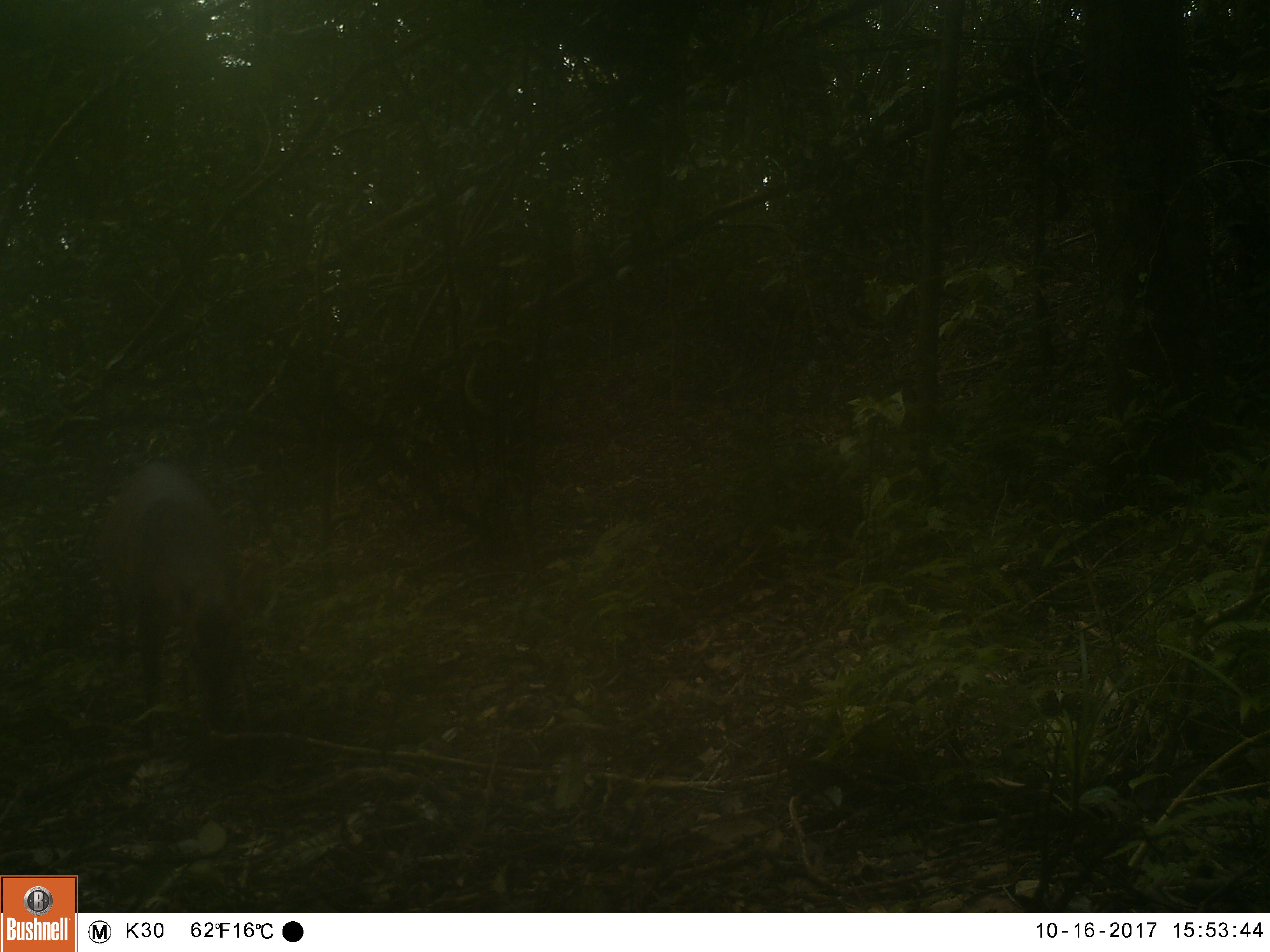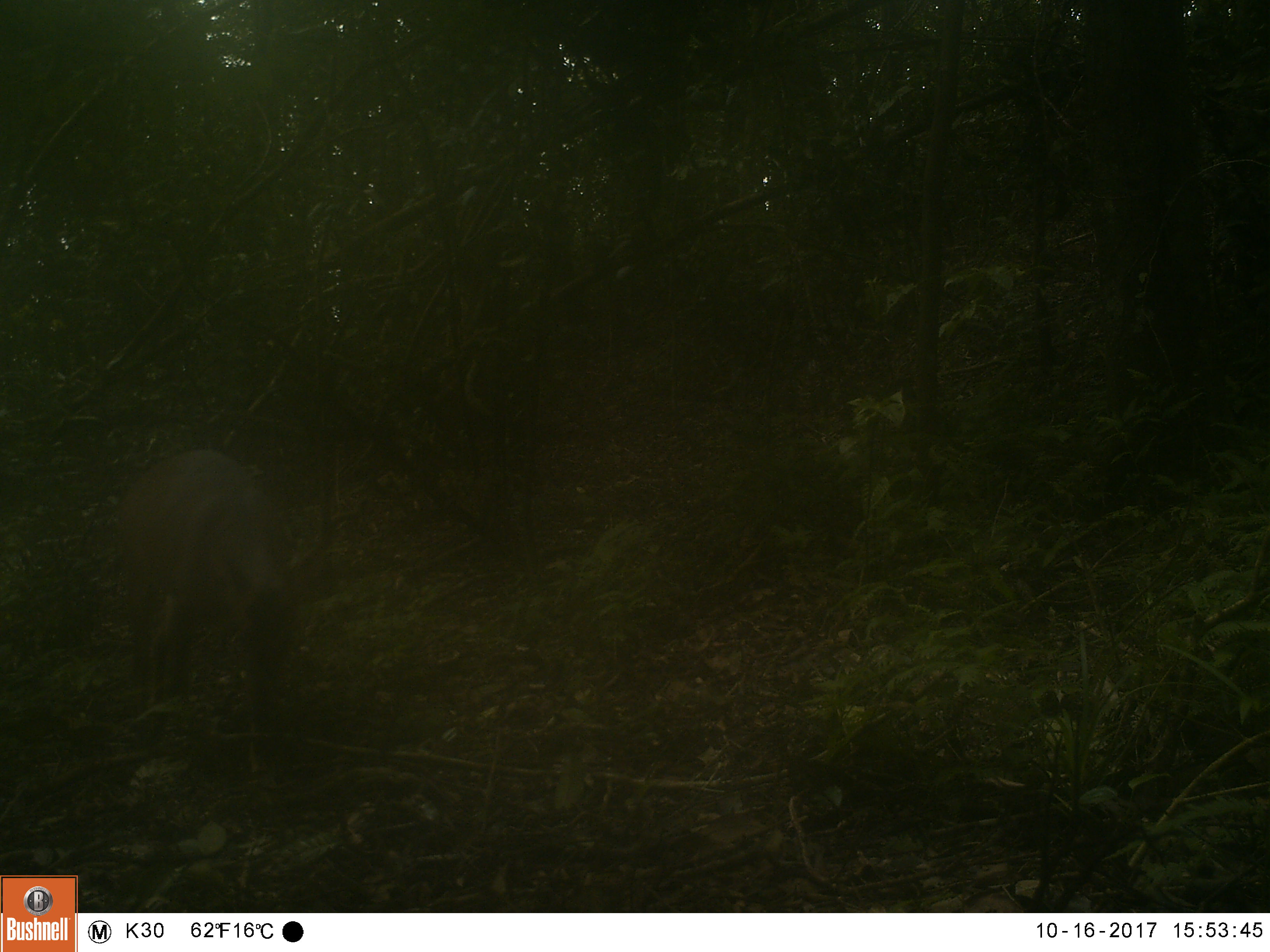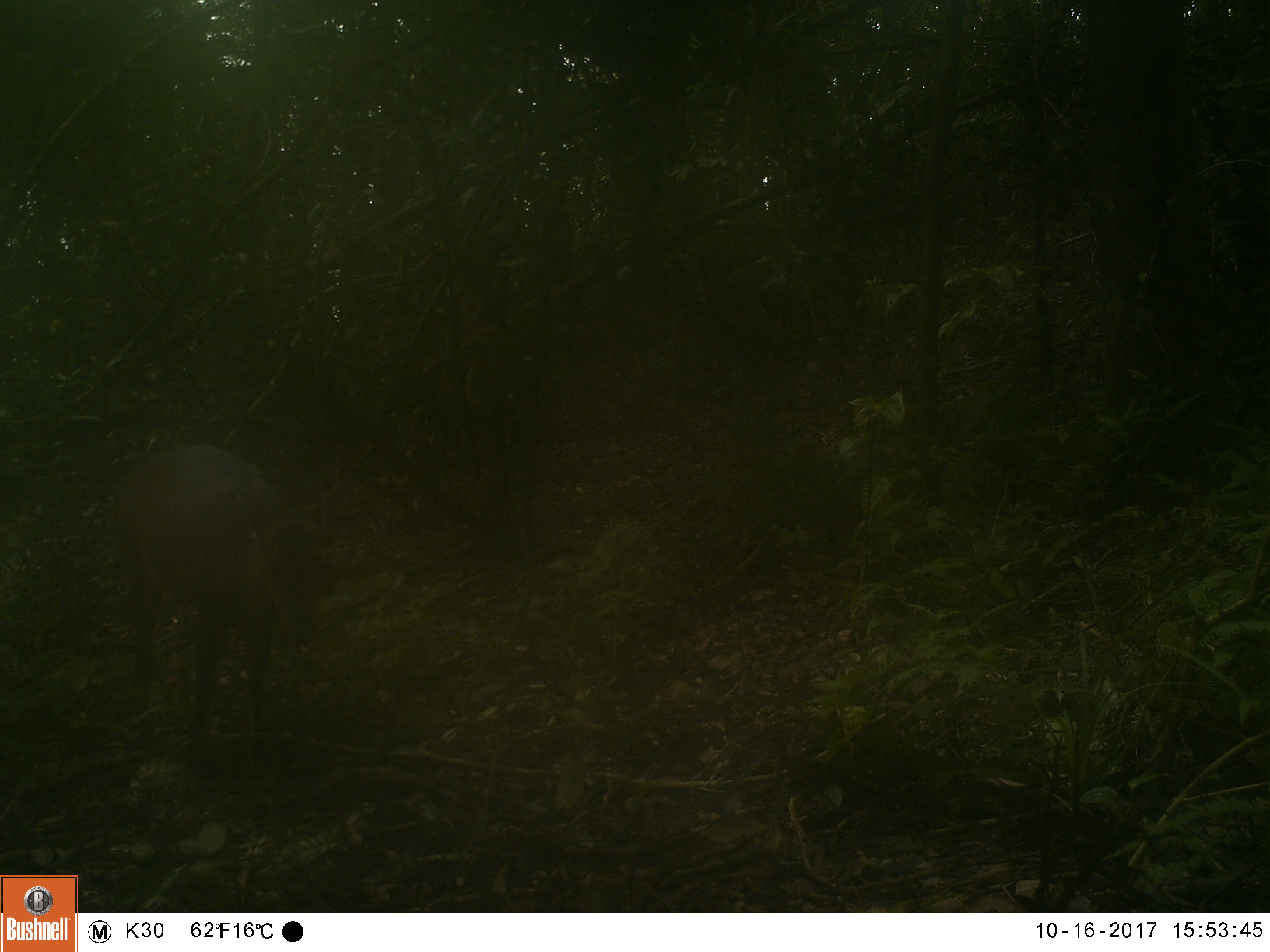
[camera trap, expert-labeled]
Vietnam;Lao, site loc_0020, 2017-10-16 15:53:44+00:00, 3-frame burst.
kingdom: Animalia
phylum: Chordata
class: Mammalia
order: Artiodactyla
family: Cervidae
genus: Muntiacus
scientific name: Muntiacus vuquangensis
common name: large-antlered muntjac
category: large antlered muntjac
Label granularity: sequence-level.